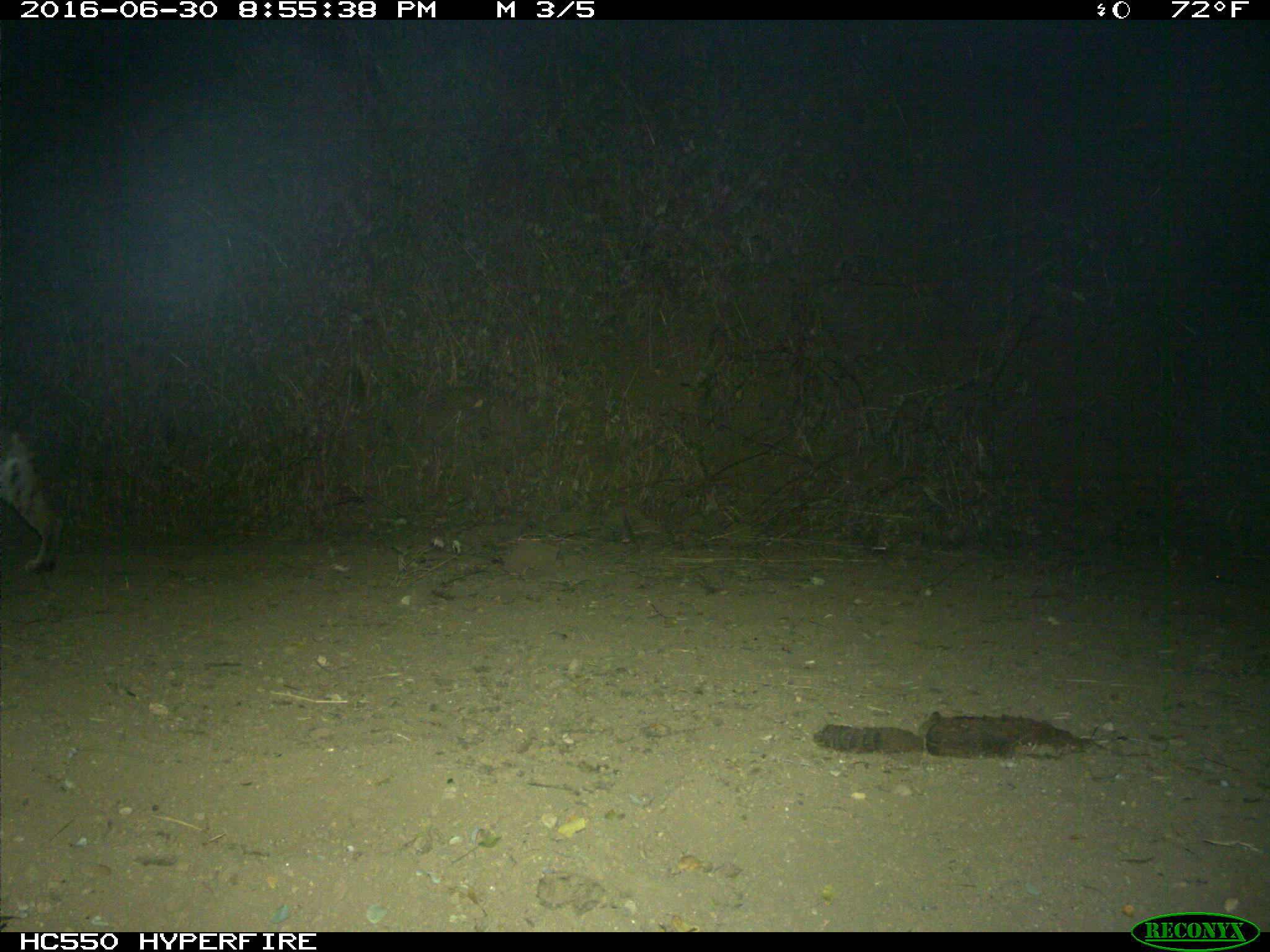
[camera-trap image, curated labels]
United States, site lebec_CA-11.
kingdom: Animalia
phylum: Chordata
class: Mammalia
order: Carnivora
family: Felidae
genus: Lynx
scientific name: Lynx rufus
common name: bobcat